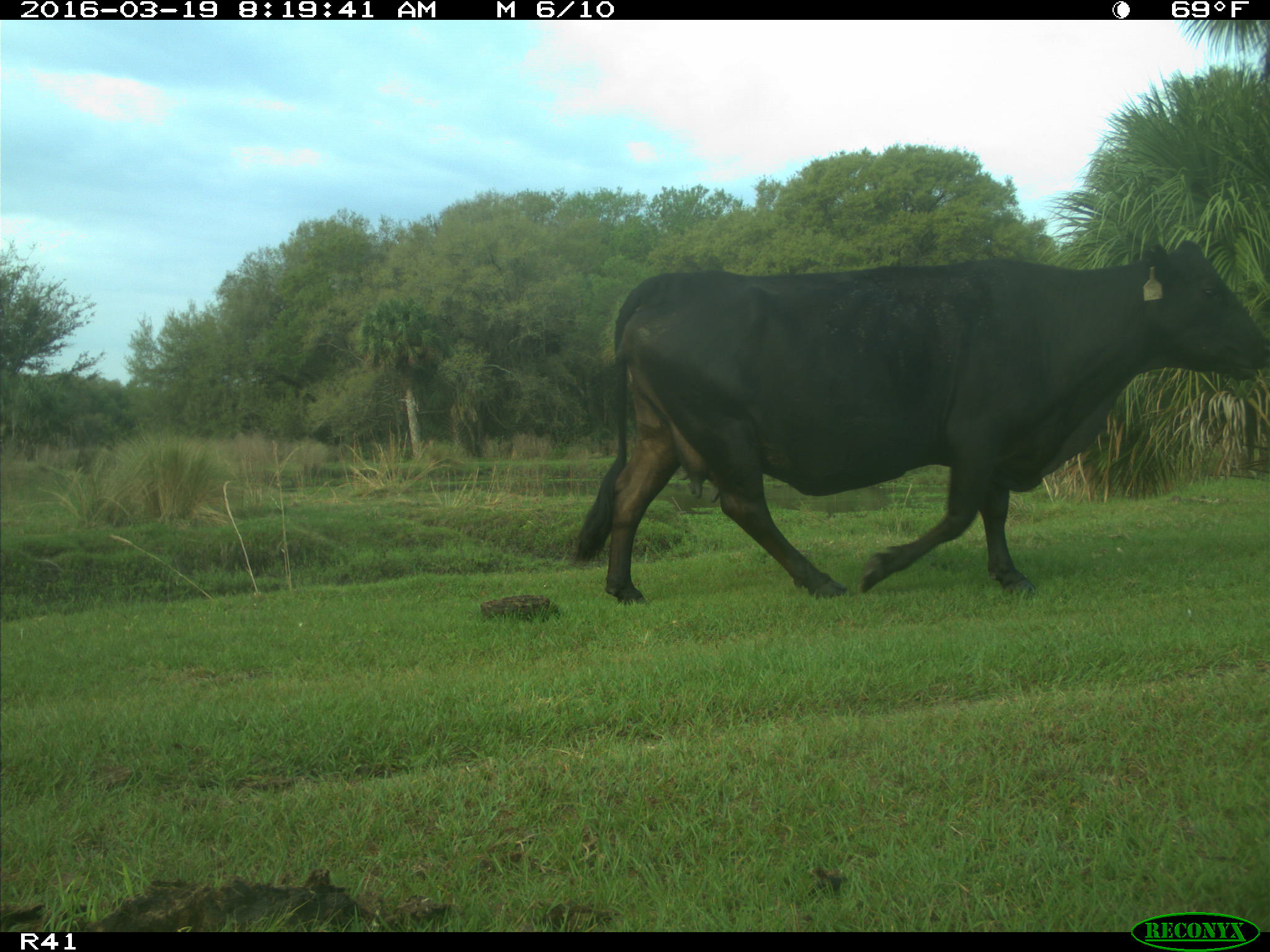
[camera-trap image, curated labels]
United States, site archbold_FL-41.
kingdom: Animalia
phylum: Chordata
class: Mammalia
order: Artiodactyla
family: Bovidae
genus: Bos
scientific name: Bos taurus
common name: domestic cow